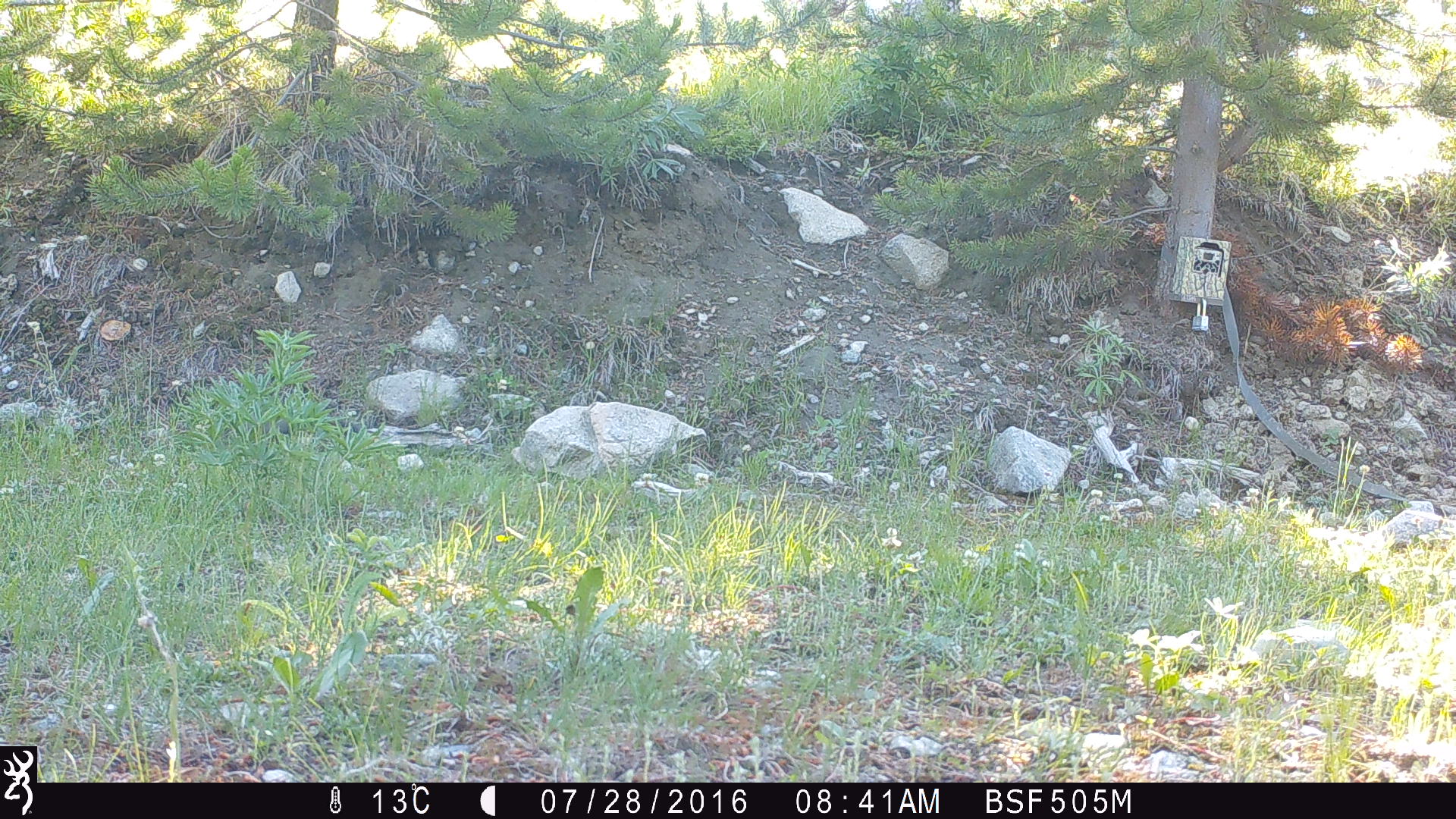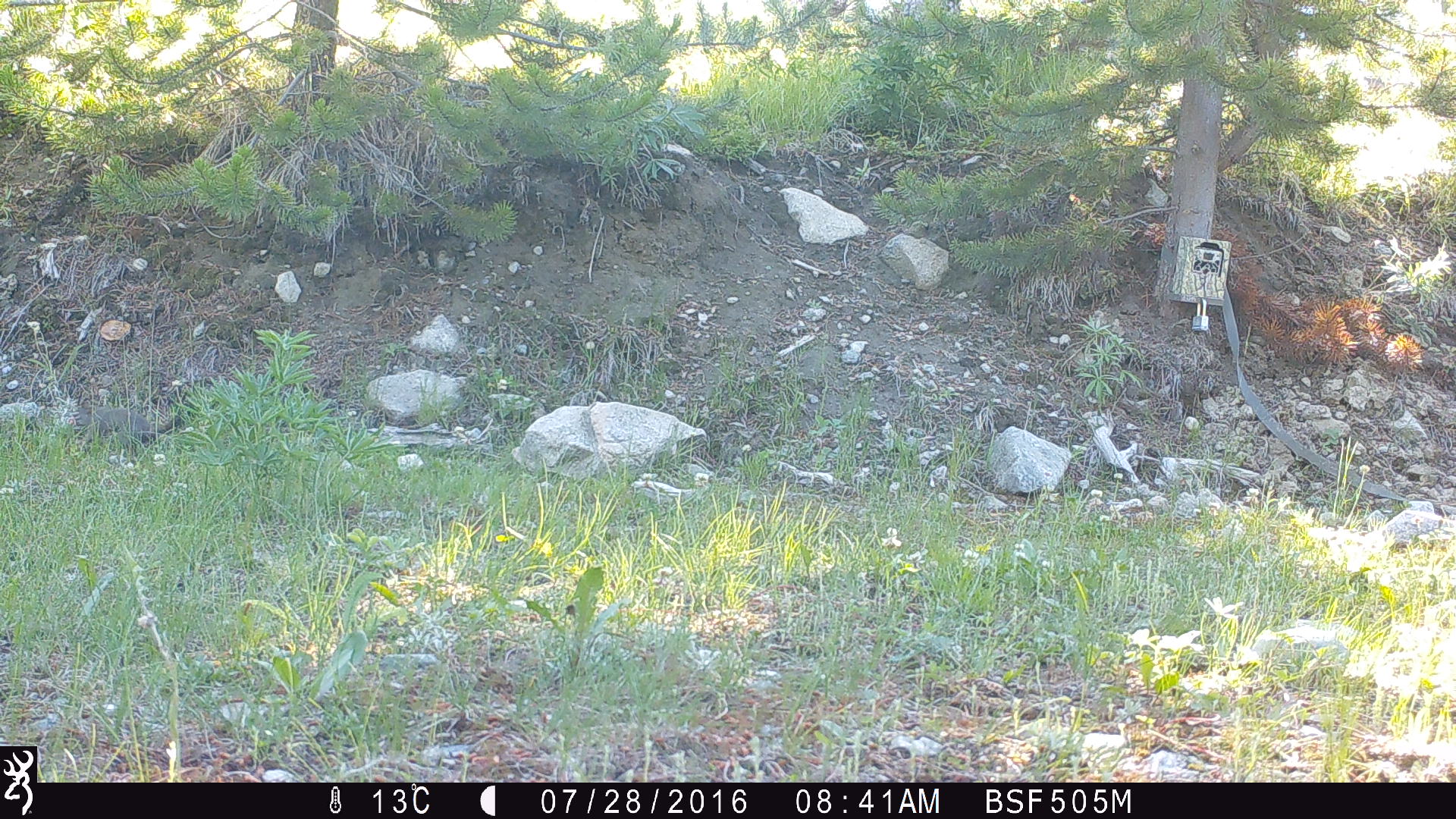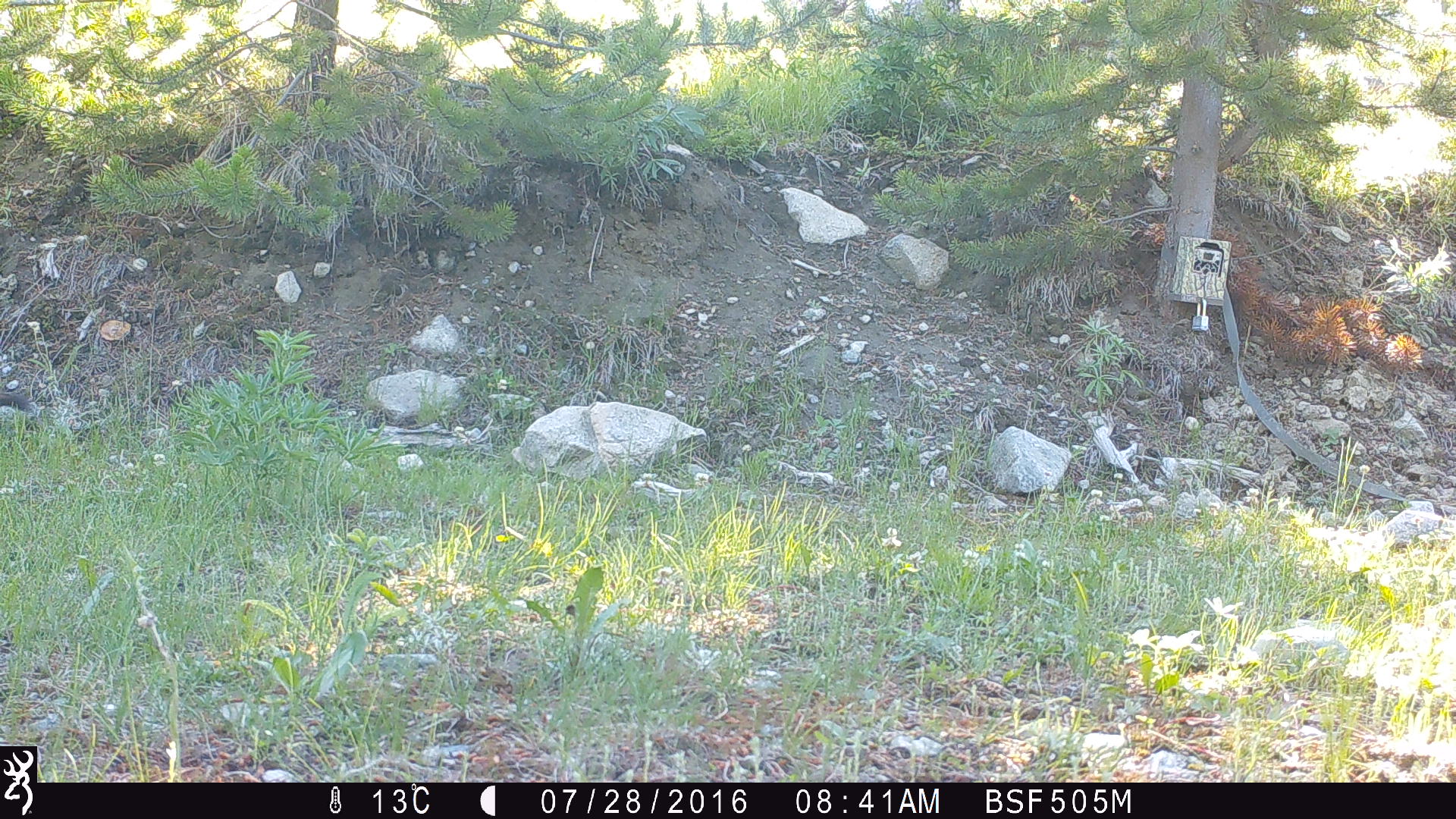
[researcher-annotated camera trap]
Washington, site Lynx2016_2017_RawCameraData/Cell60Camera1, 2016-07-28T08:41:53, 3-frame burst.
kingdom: Animalia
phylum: Chordata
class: Mammalia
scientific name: Mammalia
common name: small mammal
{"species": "small mammal (Mammalia)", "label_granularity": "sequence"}